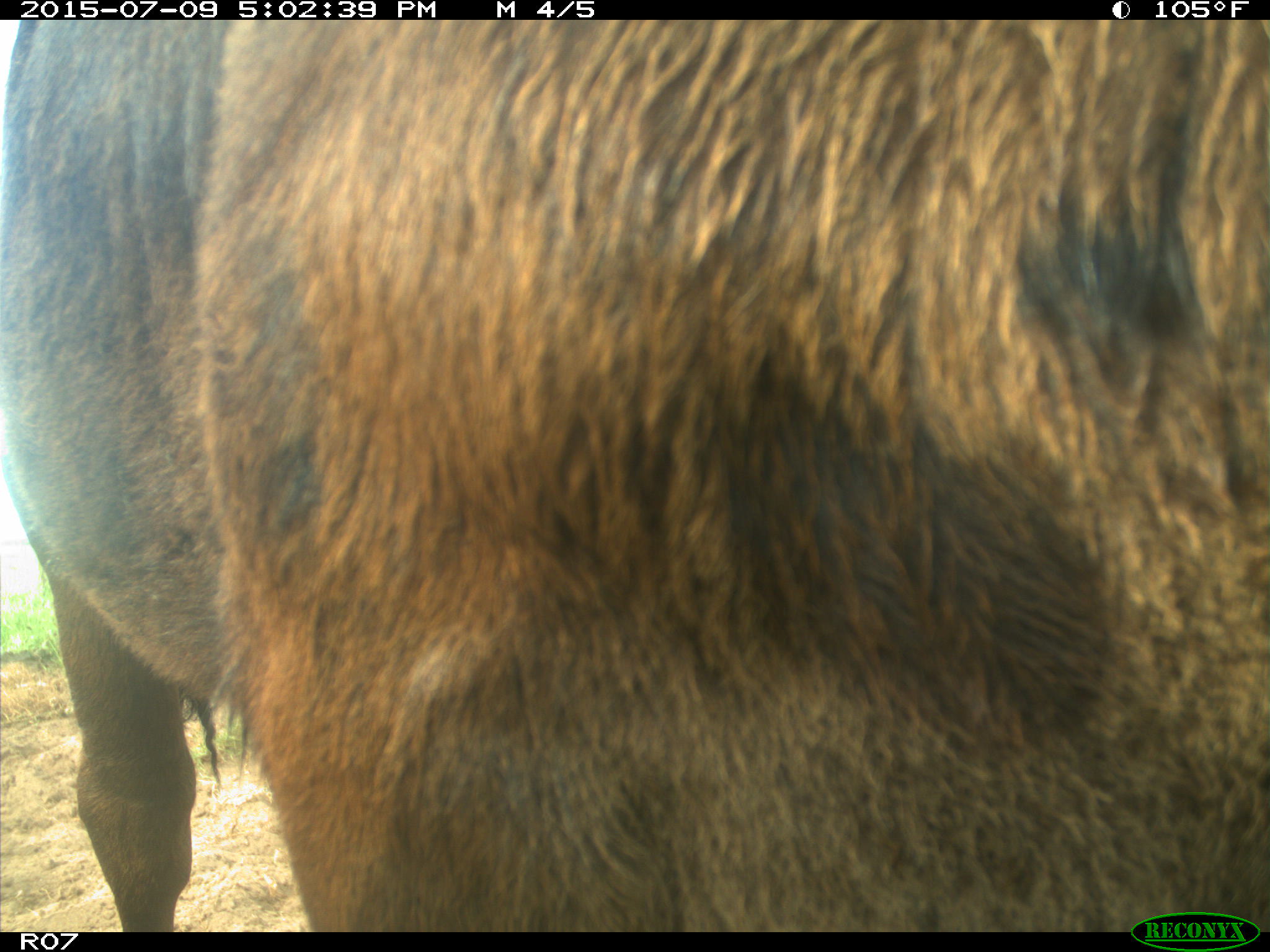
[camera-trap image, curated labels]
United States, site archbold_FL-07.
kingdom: Animalia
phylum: Chordata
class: Mammalia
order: Artiodactyla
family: Bovidae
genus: Bos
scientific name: Bos taurus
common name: domestic cow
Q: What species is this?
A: Bos taurus (domestic cow).